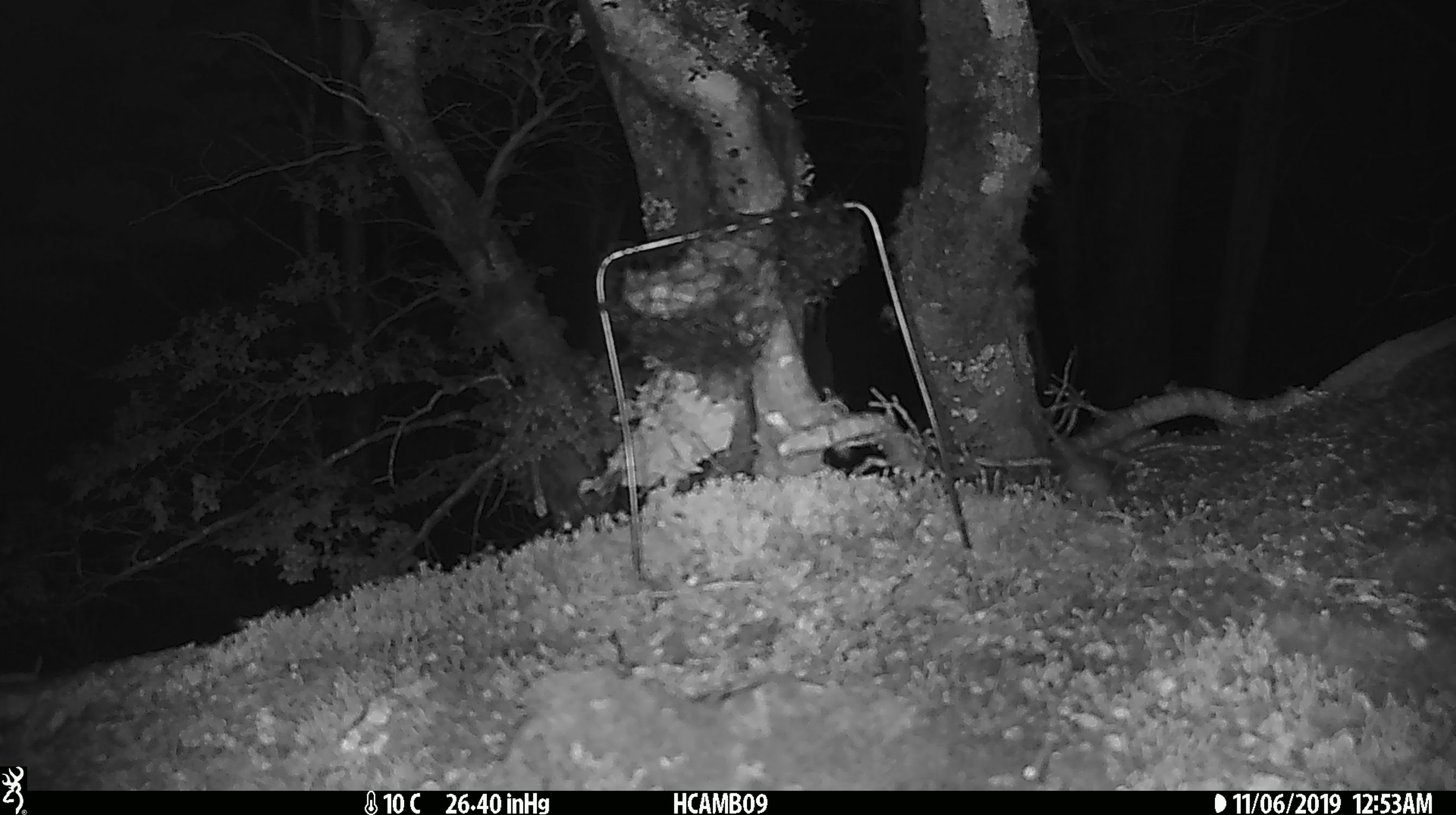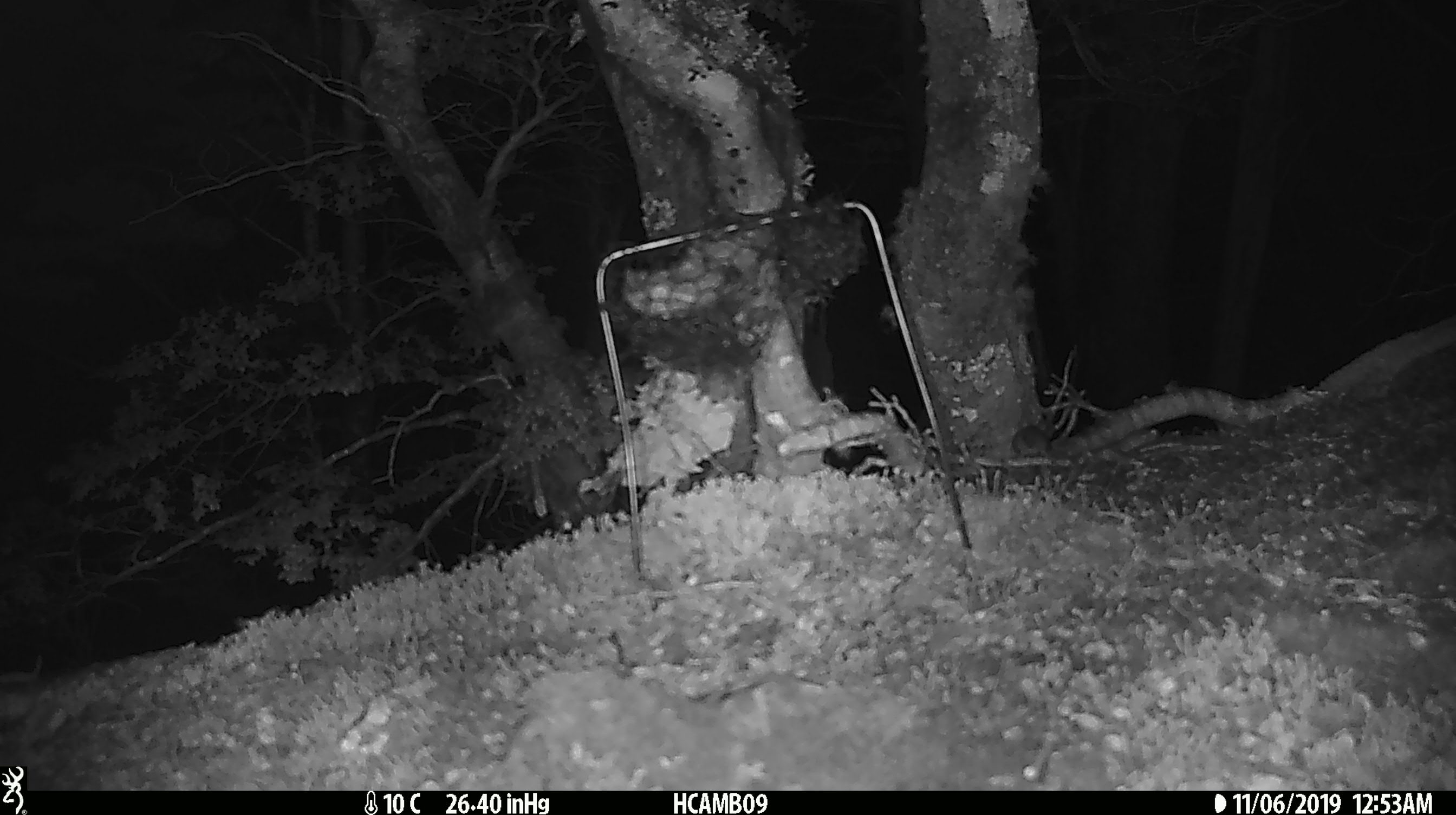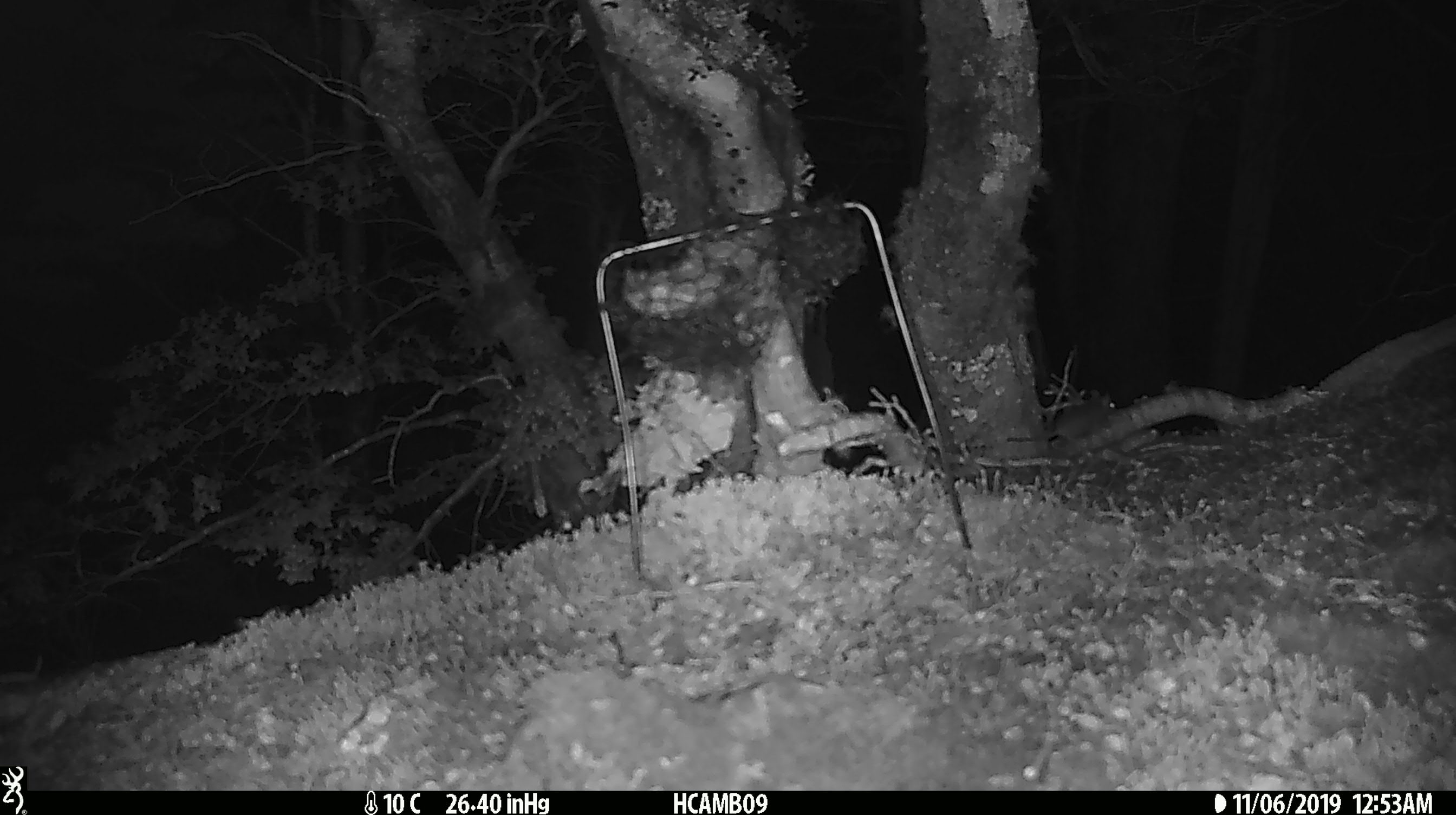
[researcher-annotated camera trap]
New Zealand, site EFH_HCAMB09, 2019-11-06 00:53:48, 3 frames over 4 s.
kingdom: Animalia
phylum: Chordata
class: Mammalia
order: Rodentia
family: Muridae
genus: Mus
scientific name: Mus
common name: mouse